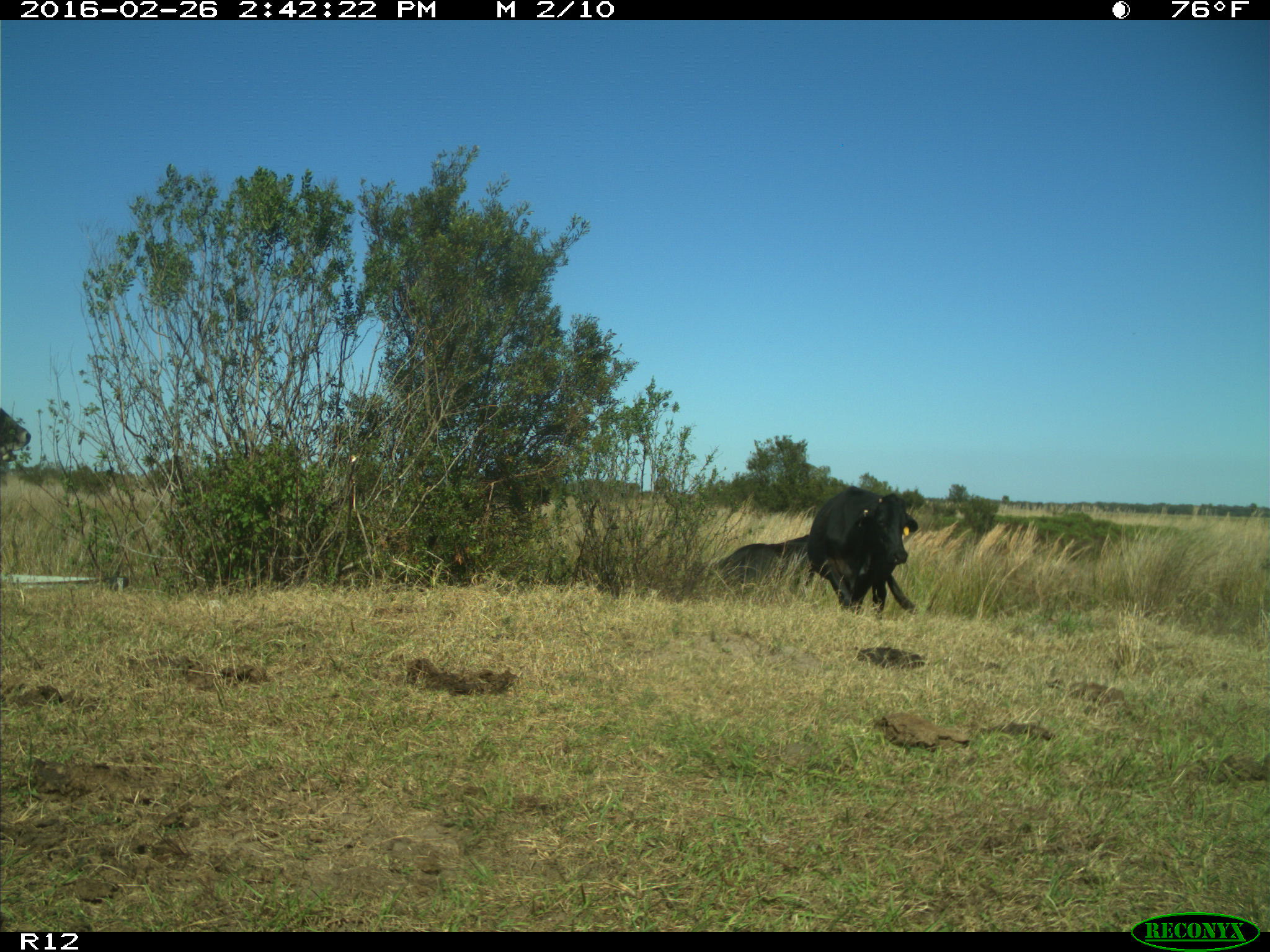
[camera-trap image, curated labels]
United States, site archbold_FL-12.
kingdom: Animalia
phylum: Chordata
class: Mammalia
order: Artiodactyla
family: Bovidae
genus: Bos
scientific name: Bos taurus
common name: domestic cow